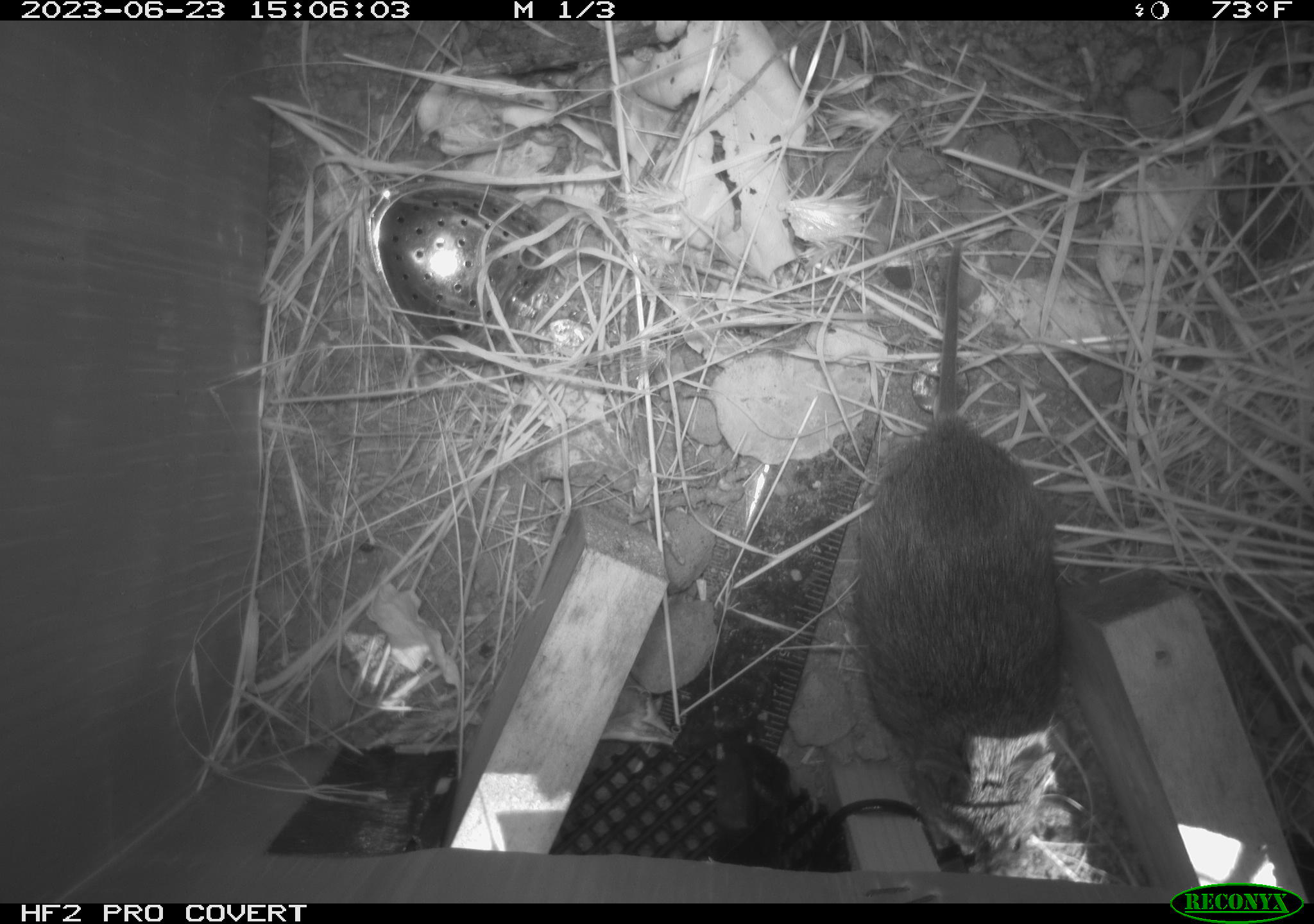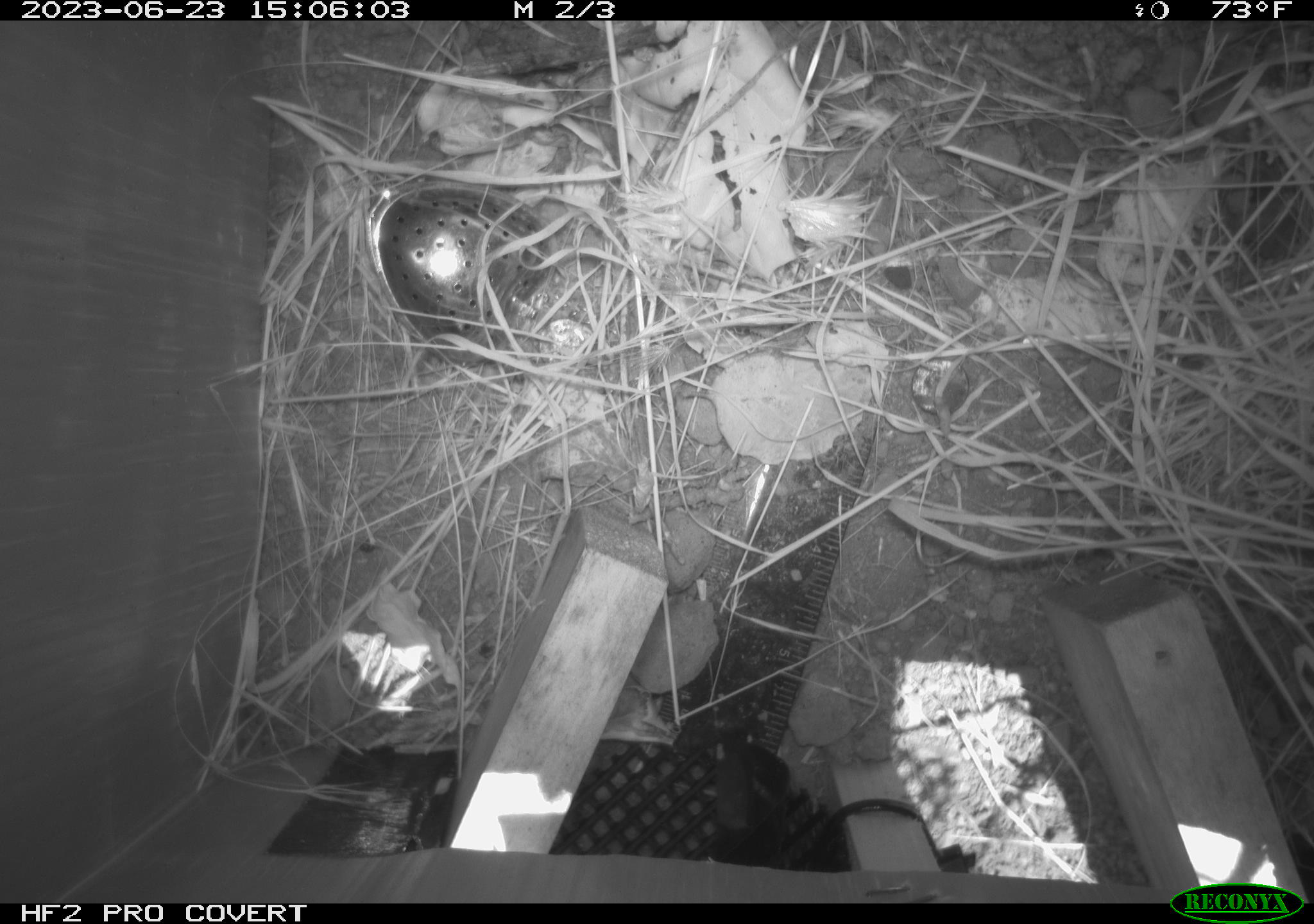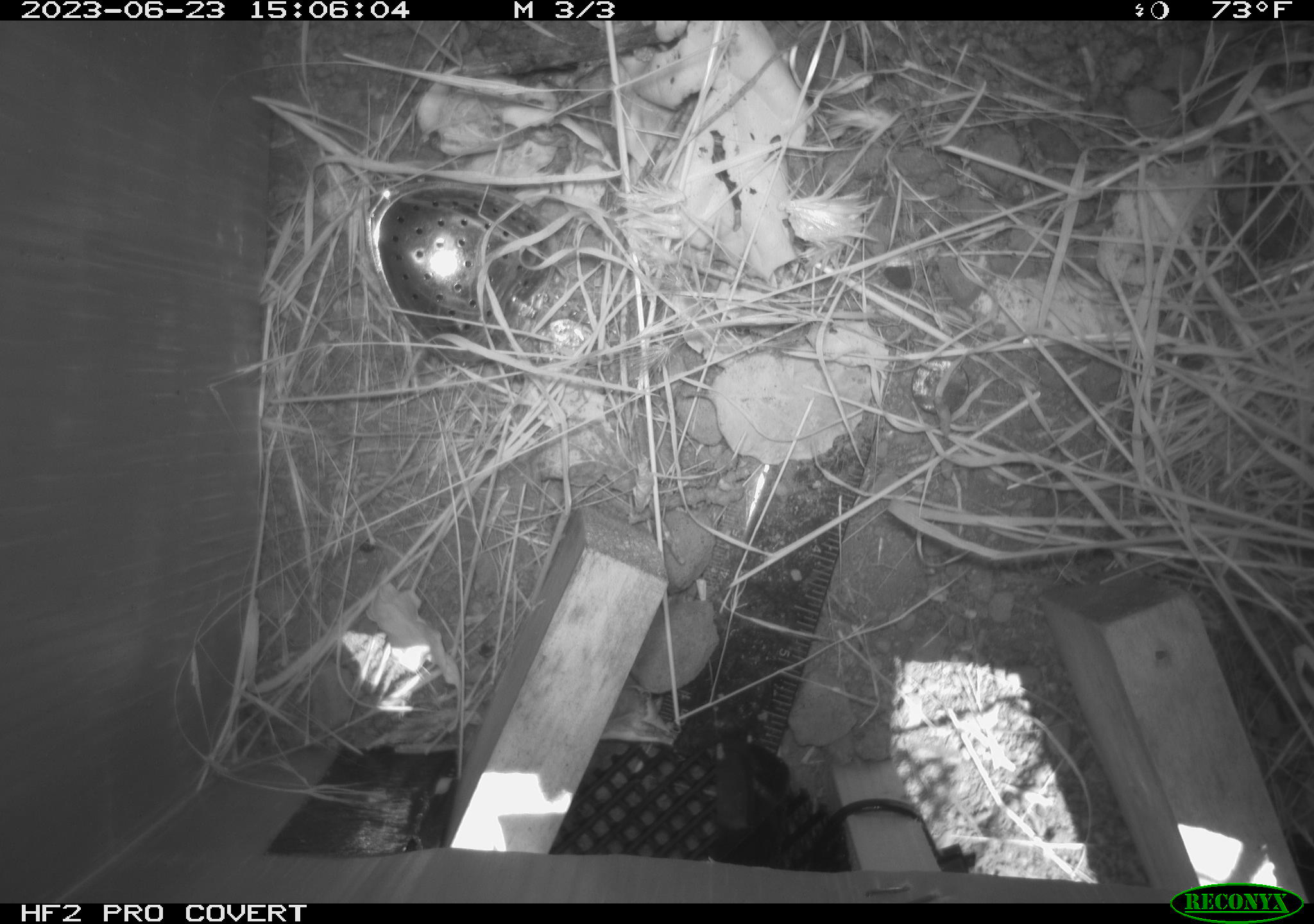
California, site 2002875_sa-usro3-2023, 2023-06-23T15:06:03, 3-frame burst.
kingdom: Animalia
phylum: Chordata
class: Mammalia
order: Rodentia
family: Cricetidae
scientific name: Arvicolinae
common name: voles, lemmings, and muskrats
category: arvicolinae subfamily